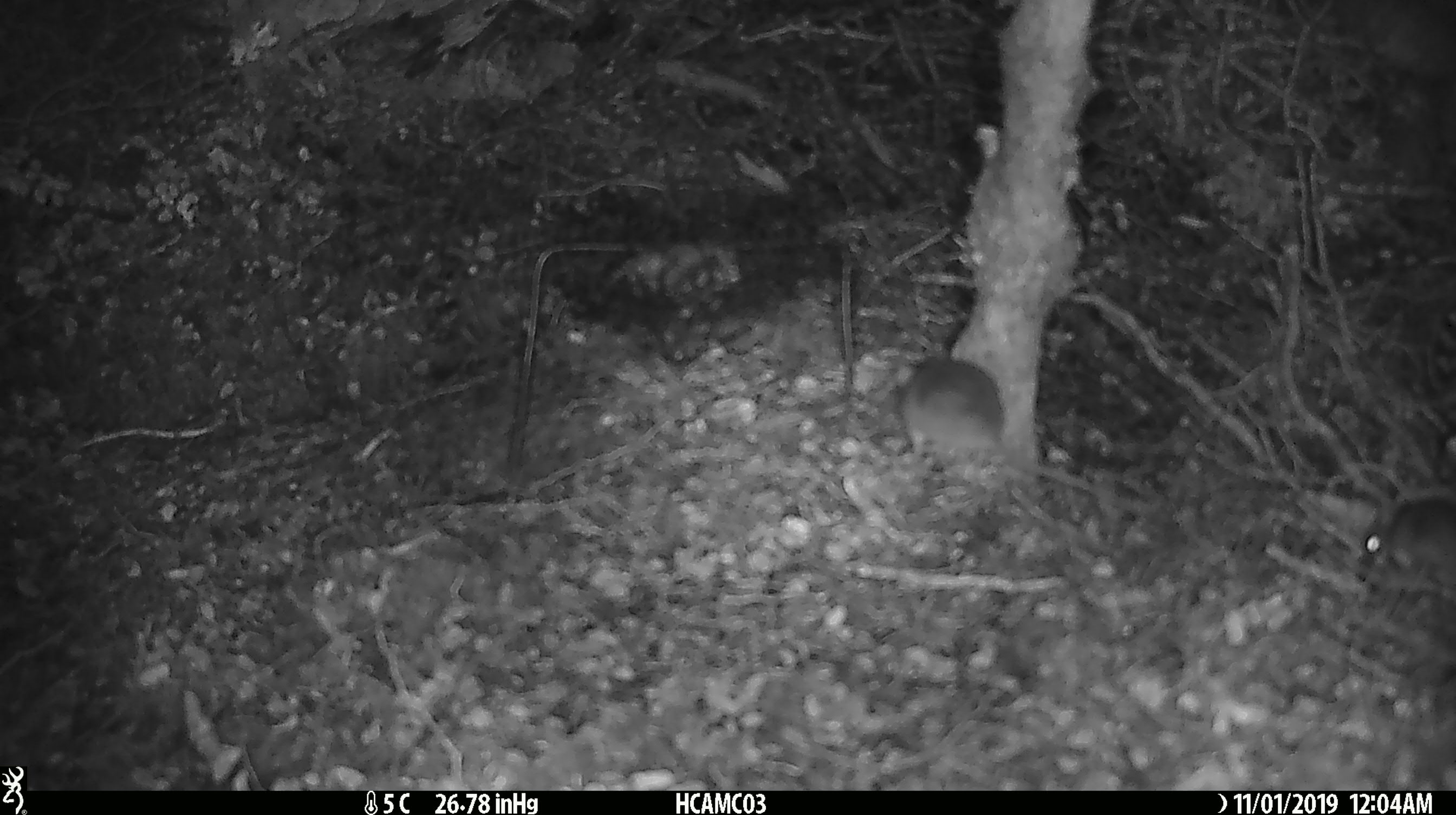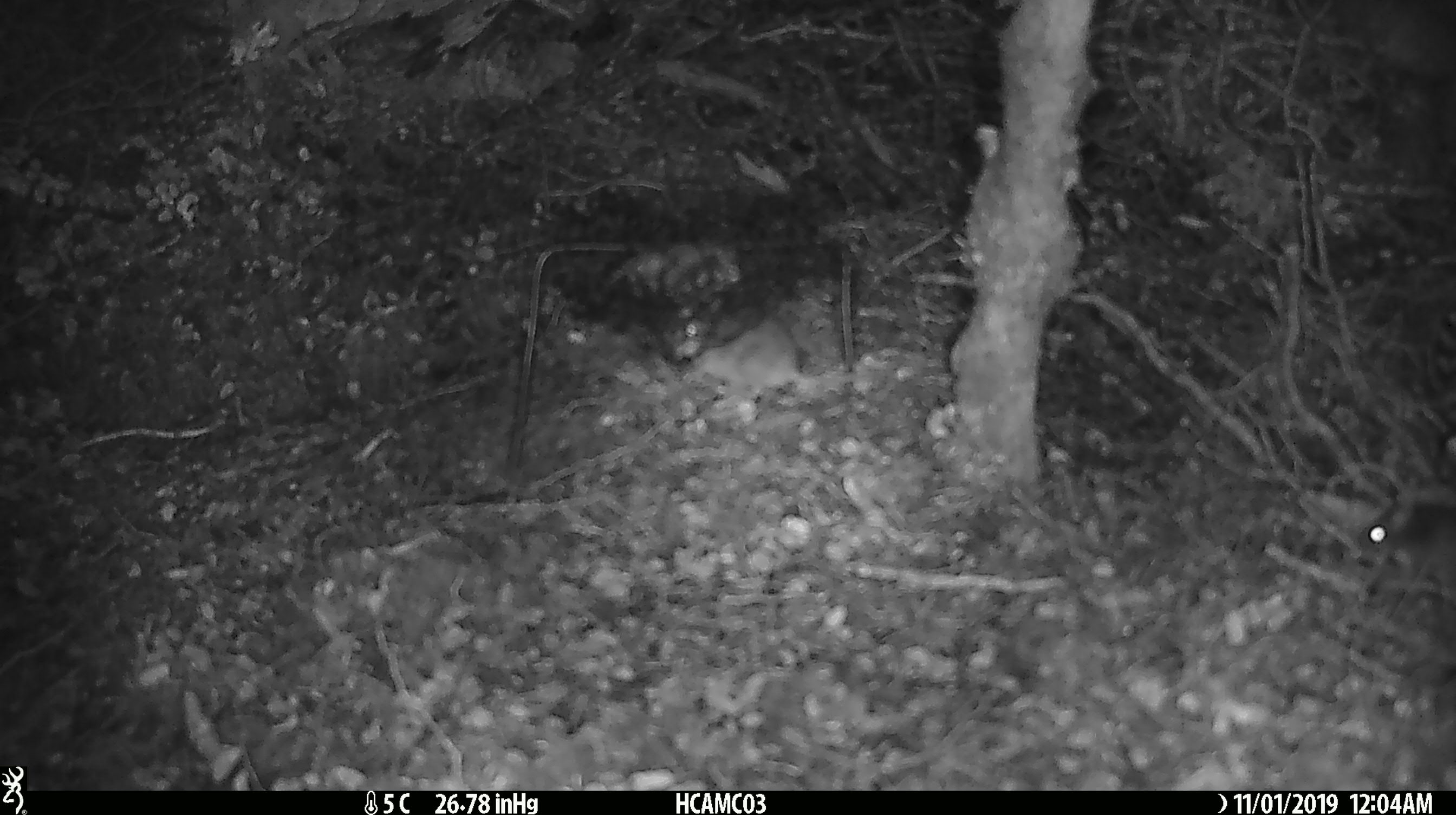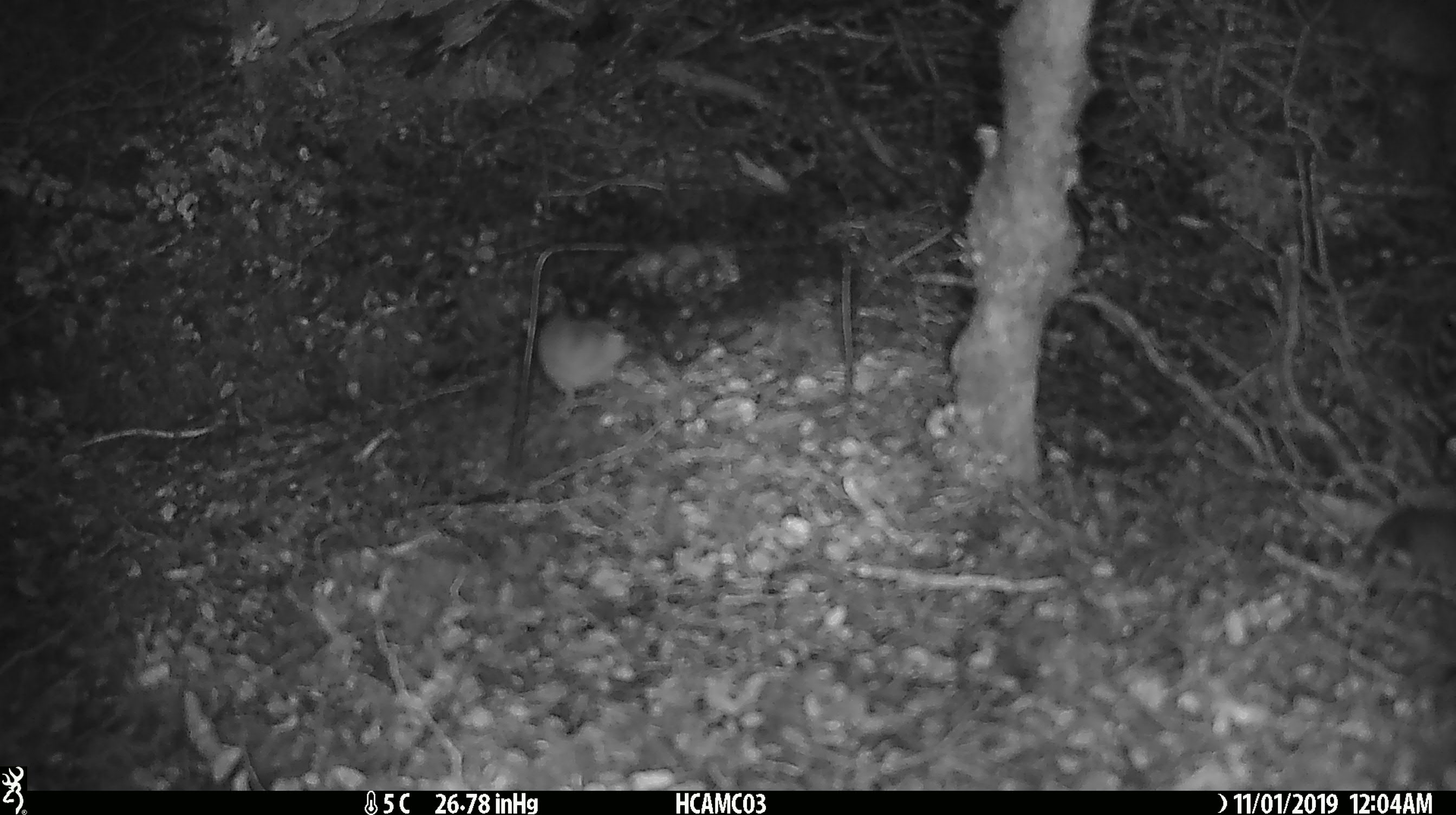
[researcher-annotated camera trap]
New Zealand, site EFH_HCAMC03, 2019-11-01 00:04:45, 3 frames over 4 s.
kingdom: Animalia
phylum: Chordata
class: Mammalia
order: Rodentia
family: Muridae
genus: Mus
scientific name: Mus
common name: mouse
Mouse (Mus).